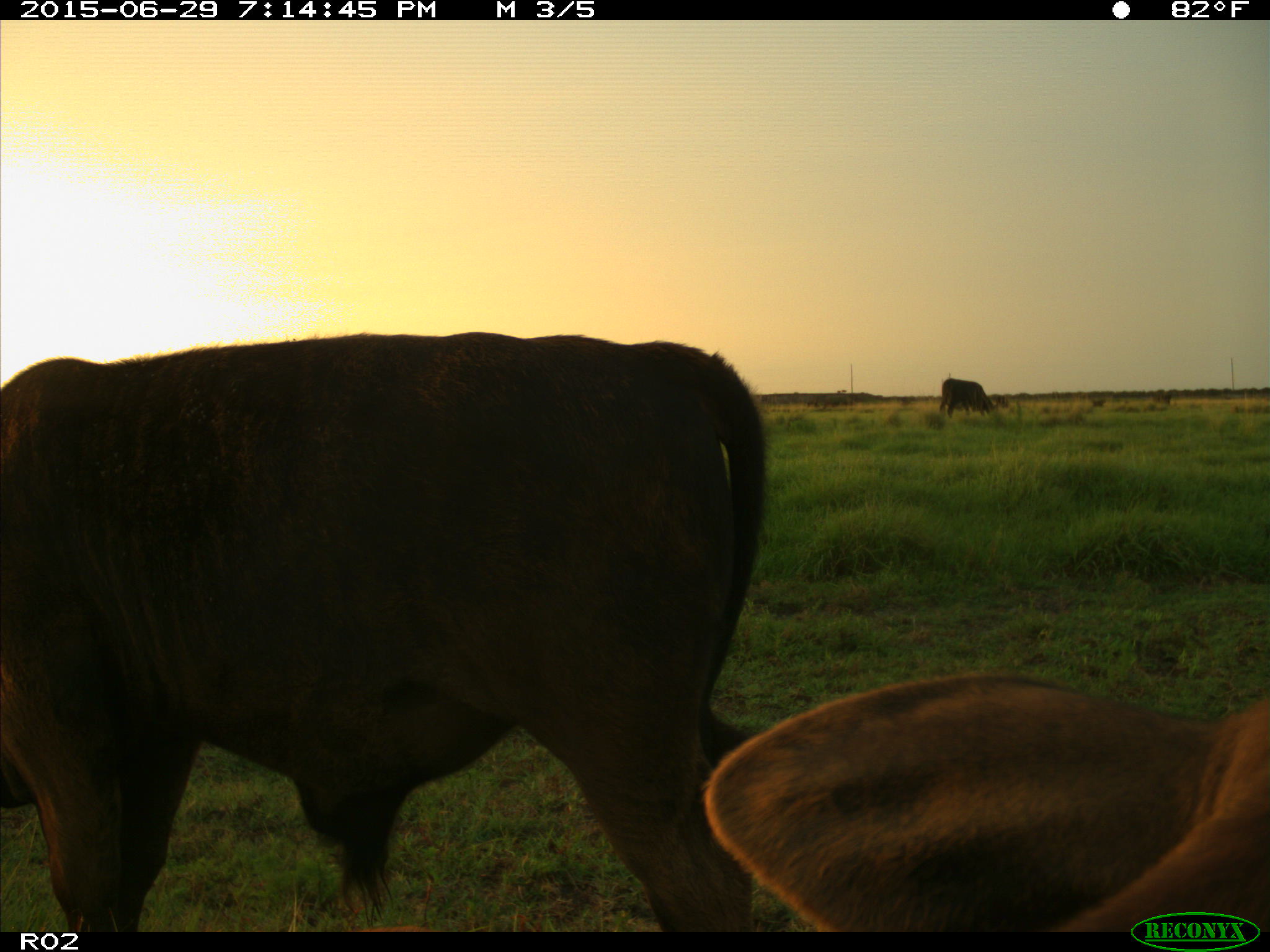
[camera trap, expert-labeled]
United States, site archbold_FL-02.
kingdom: Animalia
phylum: Chordata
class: Mammalia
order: Artiodactyla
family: Bovidae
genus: Bos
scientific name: Bos taurus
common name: domestic cow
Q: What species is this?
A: Bos taurus (domestic cow).